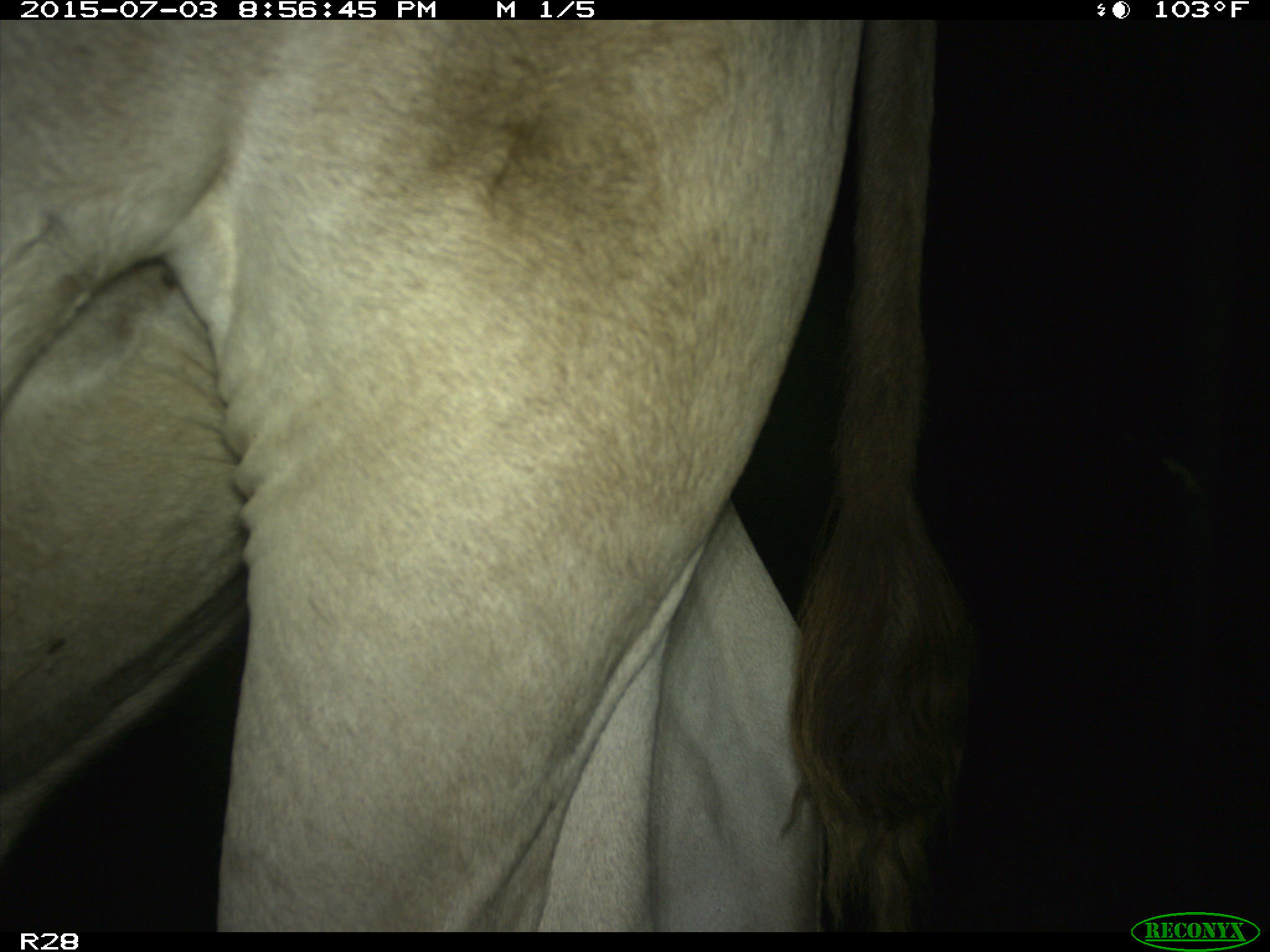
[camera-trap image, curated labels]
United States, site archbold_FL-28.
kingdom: Animalia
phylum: Chordata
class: Mammalia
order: Artiodactyla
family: Bovidae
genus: Bos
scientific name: Bos taurus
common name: domestic cow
Bos taurus (domestic cow).